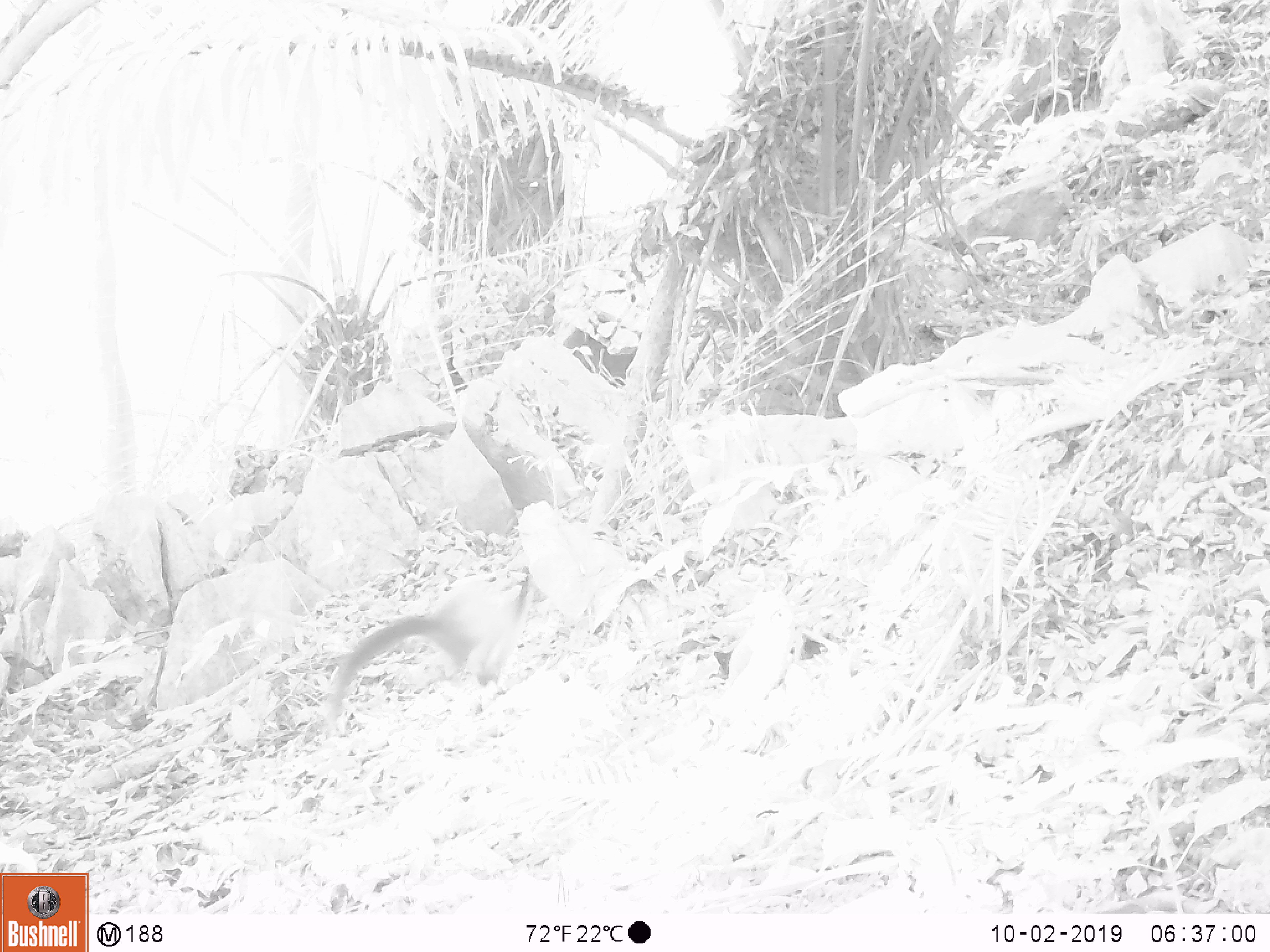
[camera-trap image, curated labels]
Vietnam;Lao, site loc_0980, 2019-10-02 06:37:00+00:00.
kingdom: Animalia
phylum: Chordata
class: Mammalia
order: Carnivora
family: Mustelidae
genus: Martes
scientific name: Martes flavigula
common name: yellow-throated marten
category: yellow throated marten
Yellow throated marten (yellow-throated marten) (Martes flavigula). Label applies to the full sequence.